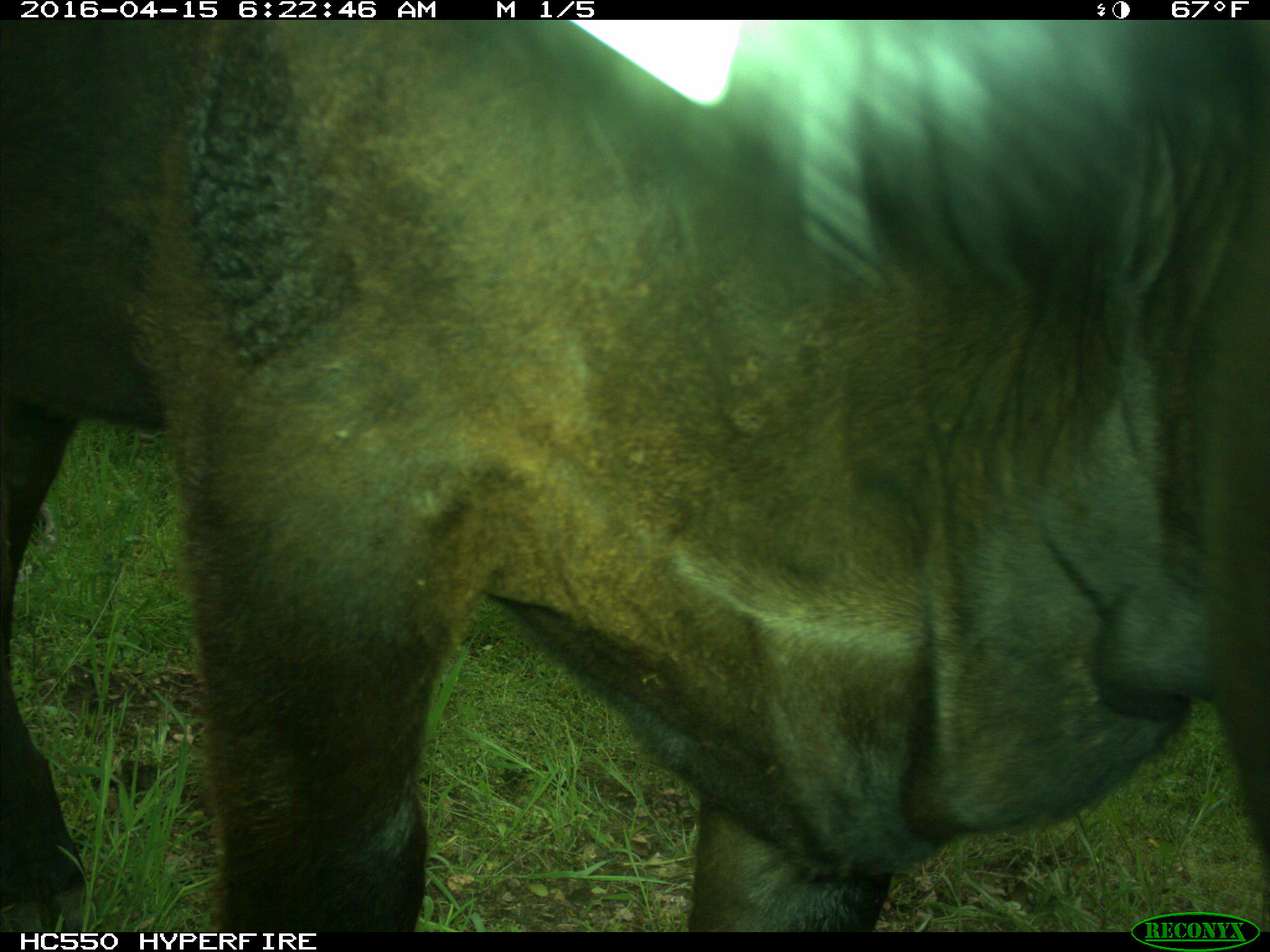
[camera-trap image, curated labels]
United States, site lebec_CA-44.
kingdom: Animalia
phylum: Chordata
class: Mammalia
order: Artiodactyla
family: Bovidae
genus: Bos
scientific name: Bos taurus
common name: domestic cow